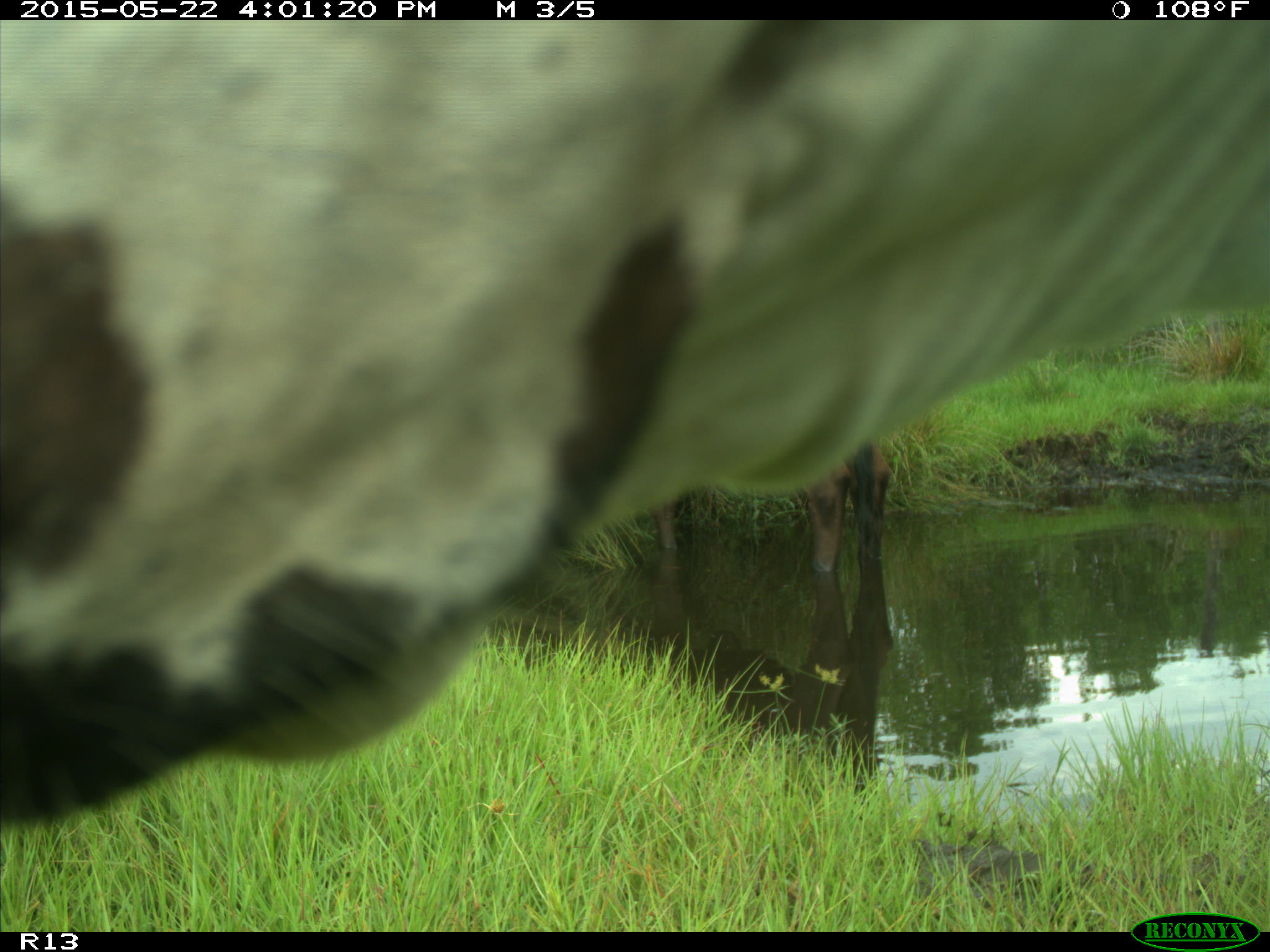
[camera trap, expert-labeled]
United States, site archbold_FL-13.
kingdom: Animalia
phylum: Chordata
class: Mammalia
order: Artiodactyla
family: Bovidae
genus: Bos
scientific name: Bos taurus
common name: domestic cow